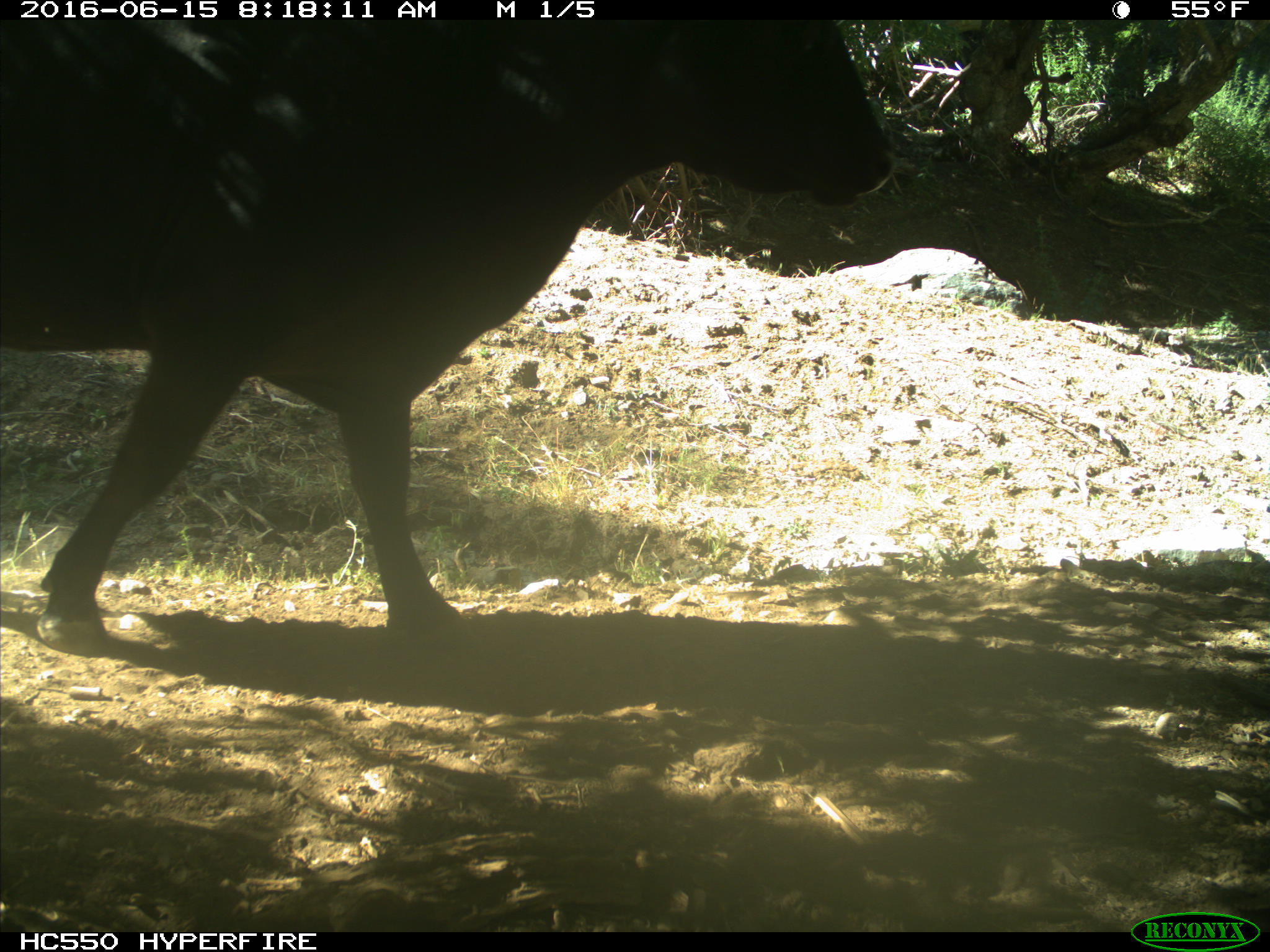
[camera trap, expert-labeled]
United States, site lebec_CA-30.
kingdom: Animalia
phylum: Chordata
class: Mammalia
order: Artiodactyla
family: Bovidae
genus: Bos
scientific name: Bos taurus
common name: domestic cow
Bos taurus (domestic cow).